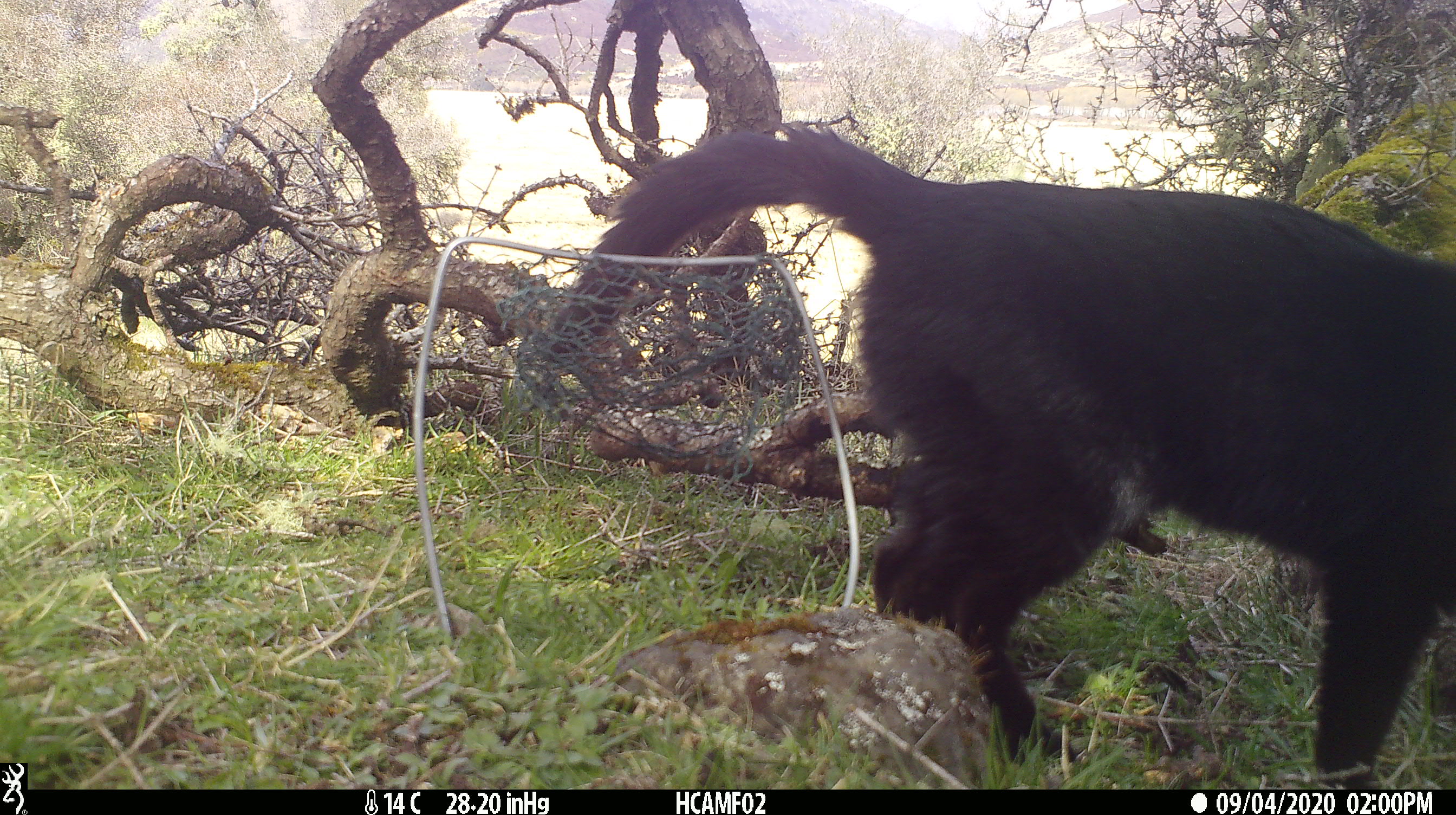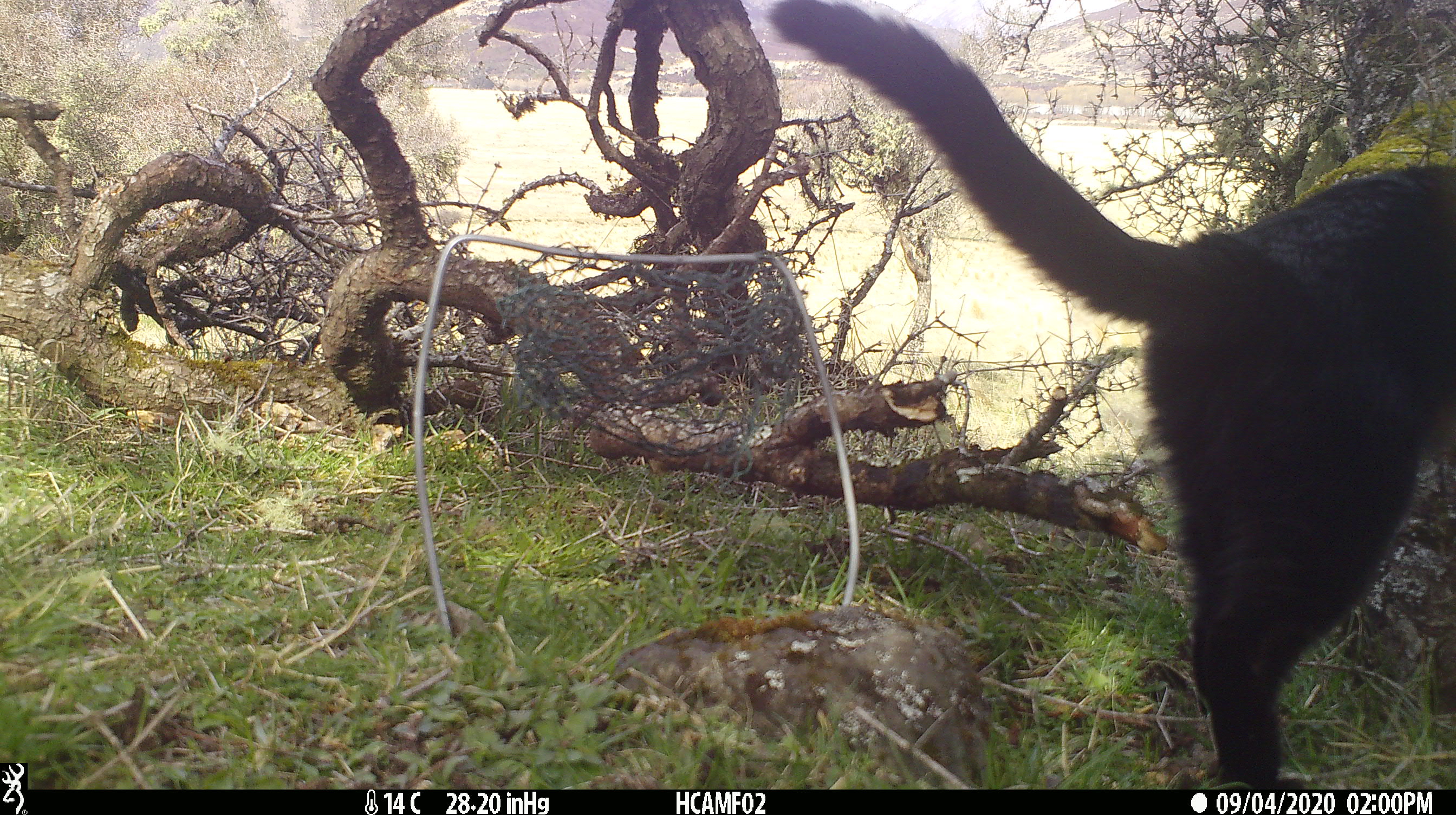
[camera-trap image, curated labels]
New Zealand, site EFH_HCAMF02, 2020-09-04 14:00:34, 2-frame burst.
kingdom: Animalia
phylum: Chordata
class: Mammalia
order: Carnivora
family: Felidae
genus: Felis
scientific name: Felis catus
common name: domestic cat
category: cat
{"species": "cat (domestic cat) (Felis catus)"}